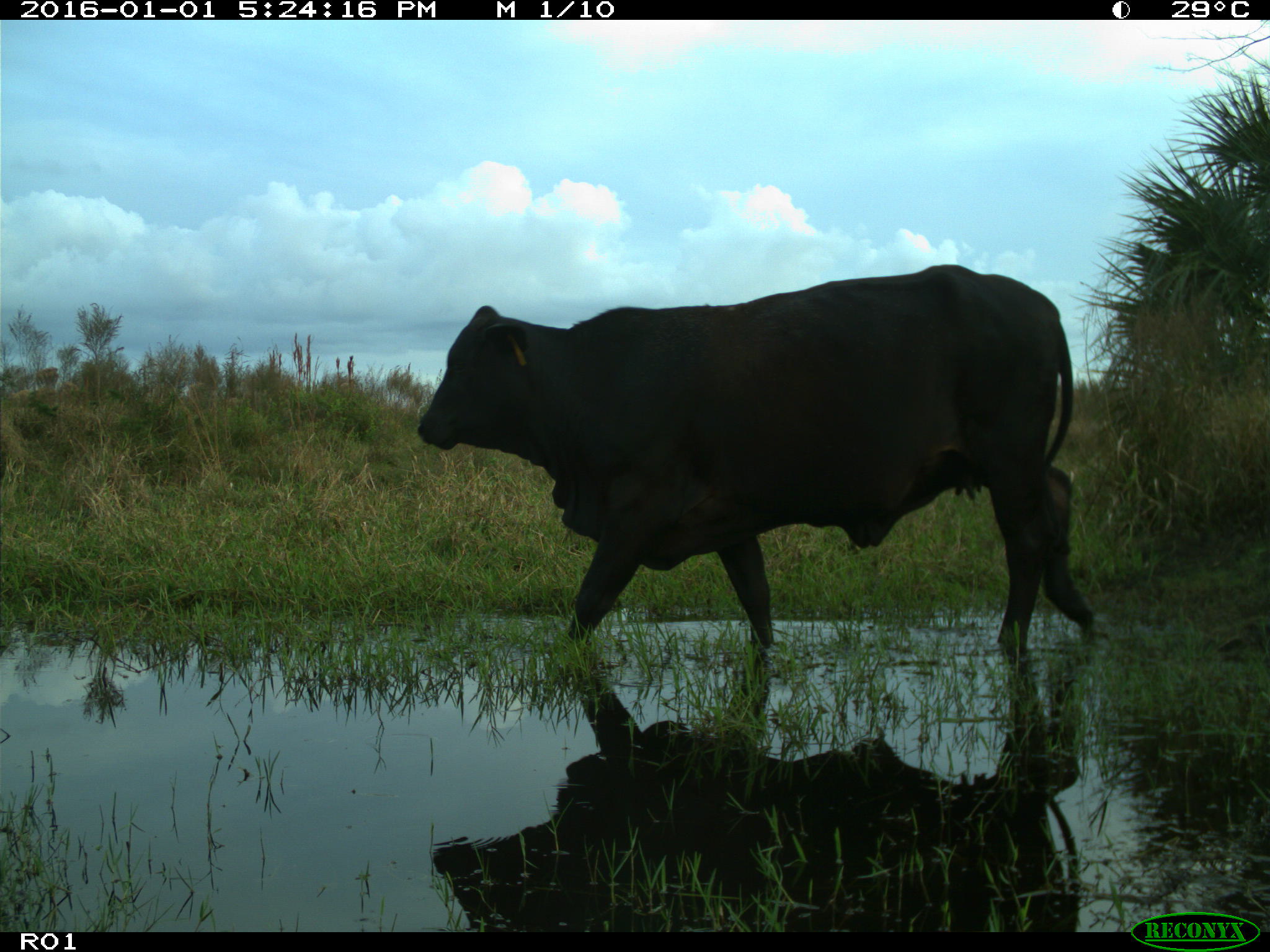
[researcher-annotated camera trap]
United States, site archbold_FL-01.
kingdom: Animalia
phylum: Chordata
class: Mammalia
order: Artiodactyla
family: Bovidae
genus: Bos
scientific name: Bos taurus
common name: domestic cow